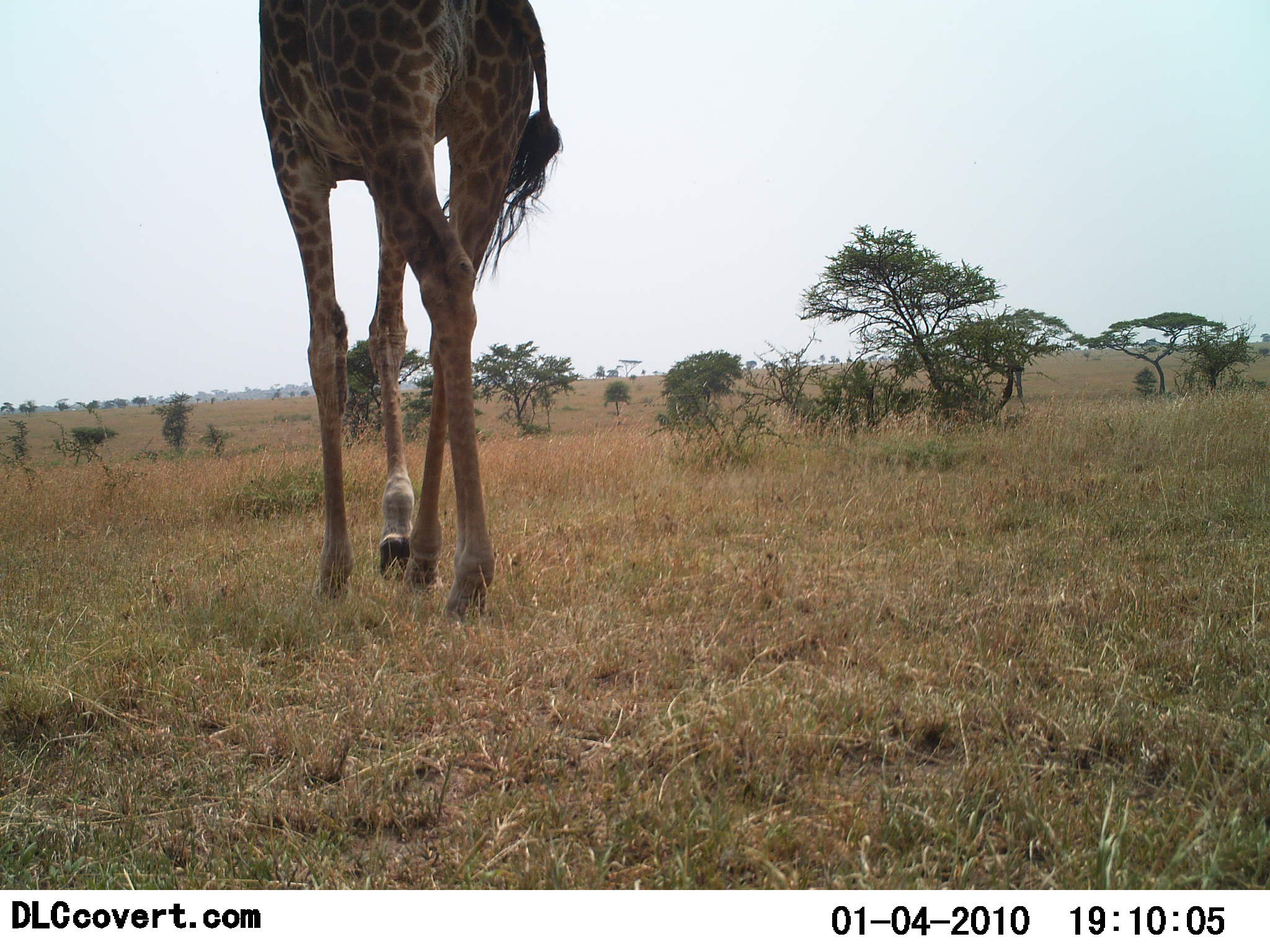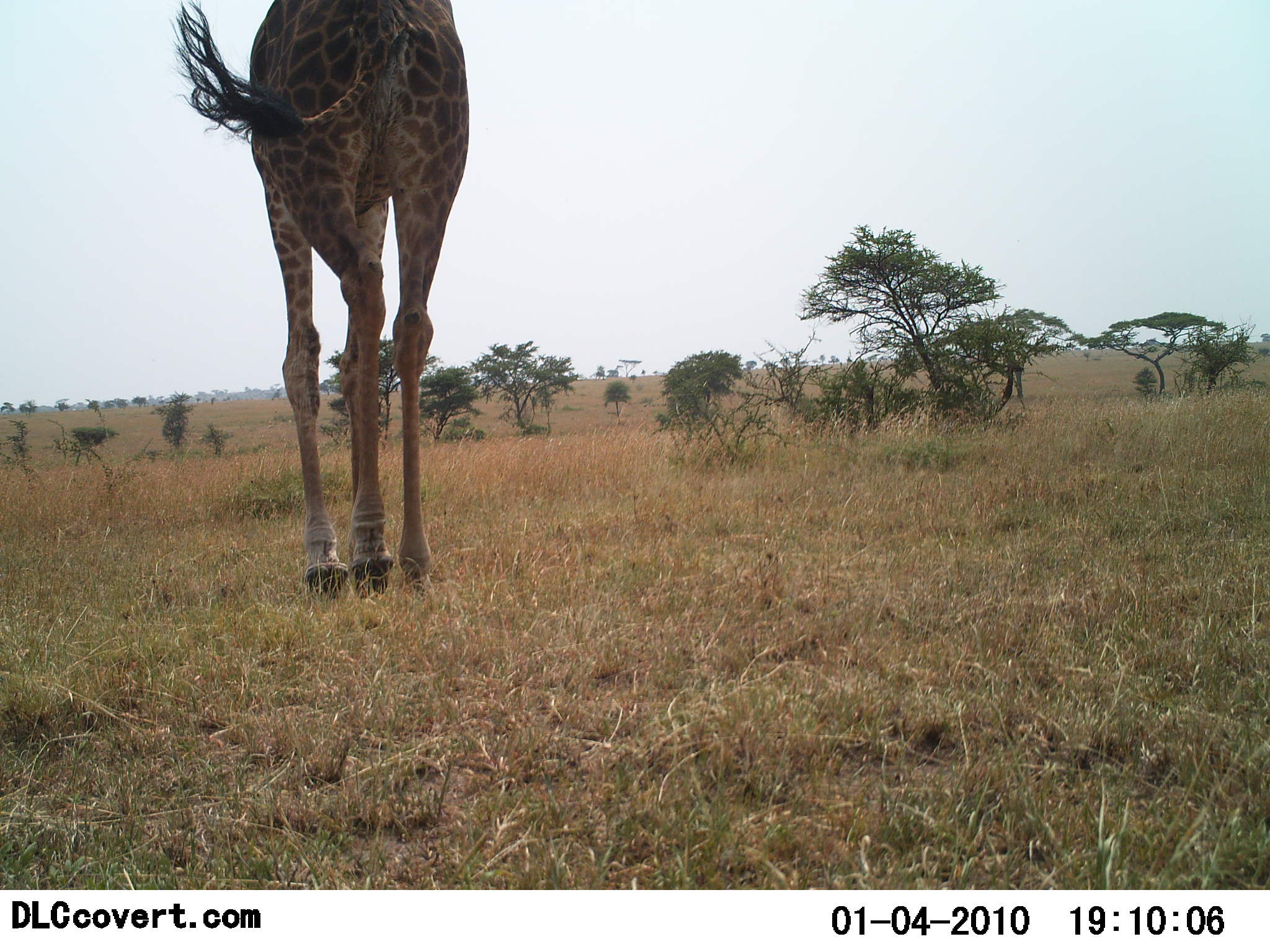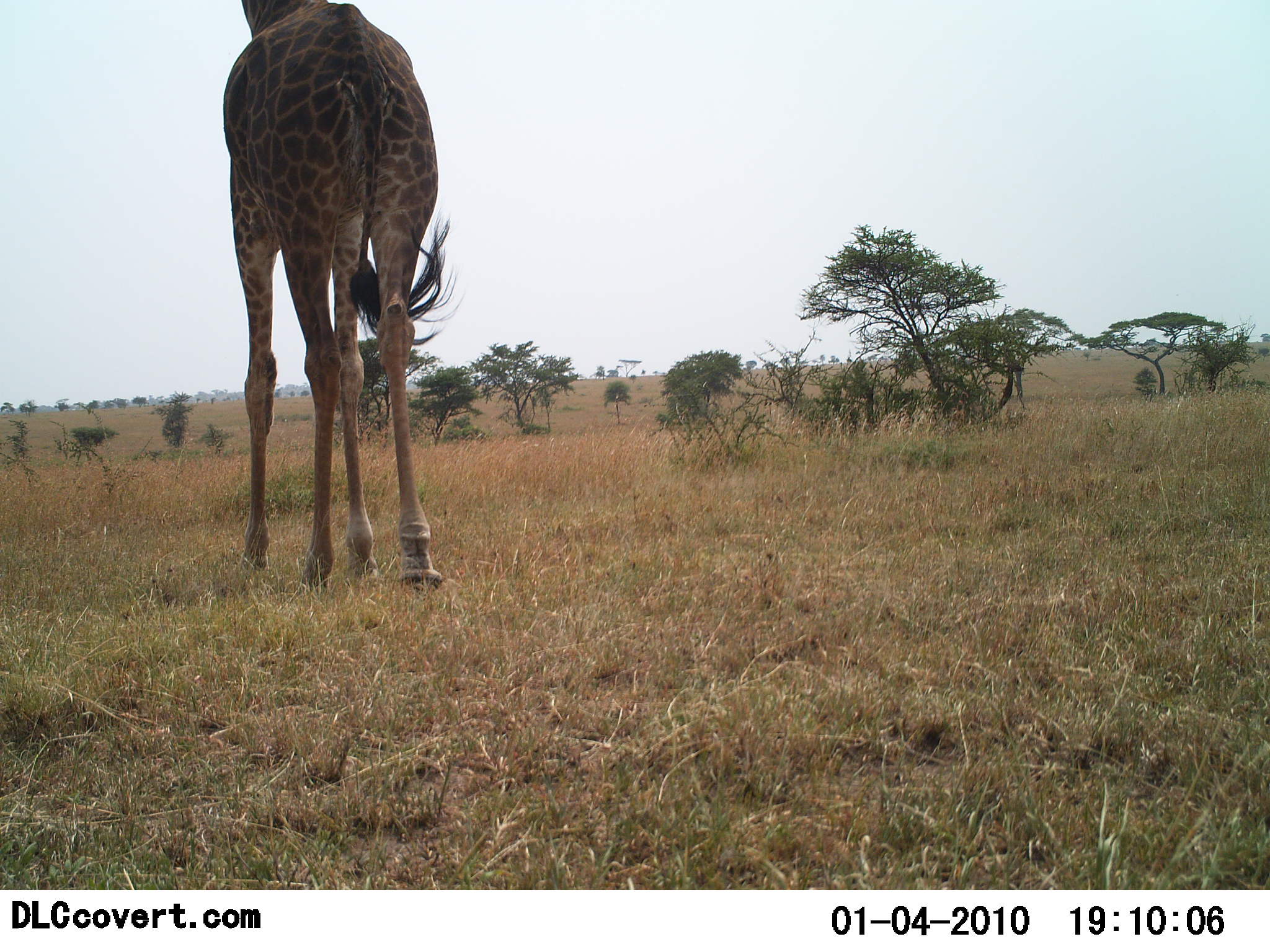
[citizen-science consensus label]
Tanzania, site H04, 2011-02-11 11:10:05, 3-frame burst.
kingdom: Animalia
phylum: Chordata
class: Mammalia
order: Artiodactyla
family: Giraffidae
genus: Giraffa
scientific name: Giraffa camelopardalis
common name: giraffe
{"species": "giraffe (Giraffa camelopardalis)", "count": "1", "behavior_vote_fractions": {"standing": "0%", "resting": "0%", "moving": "100%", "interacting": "0%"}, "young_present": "0%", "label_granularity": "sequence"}